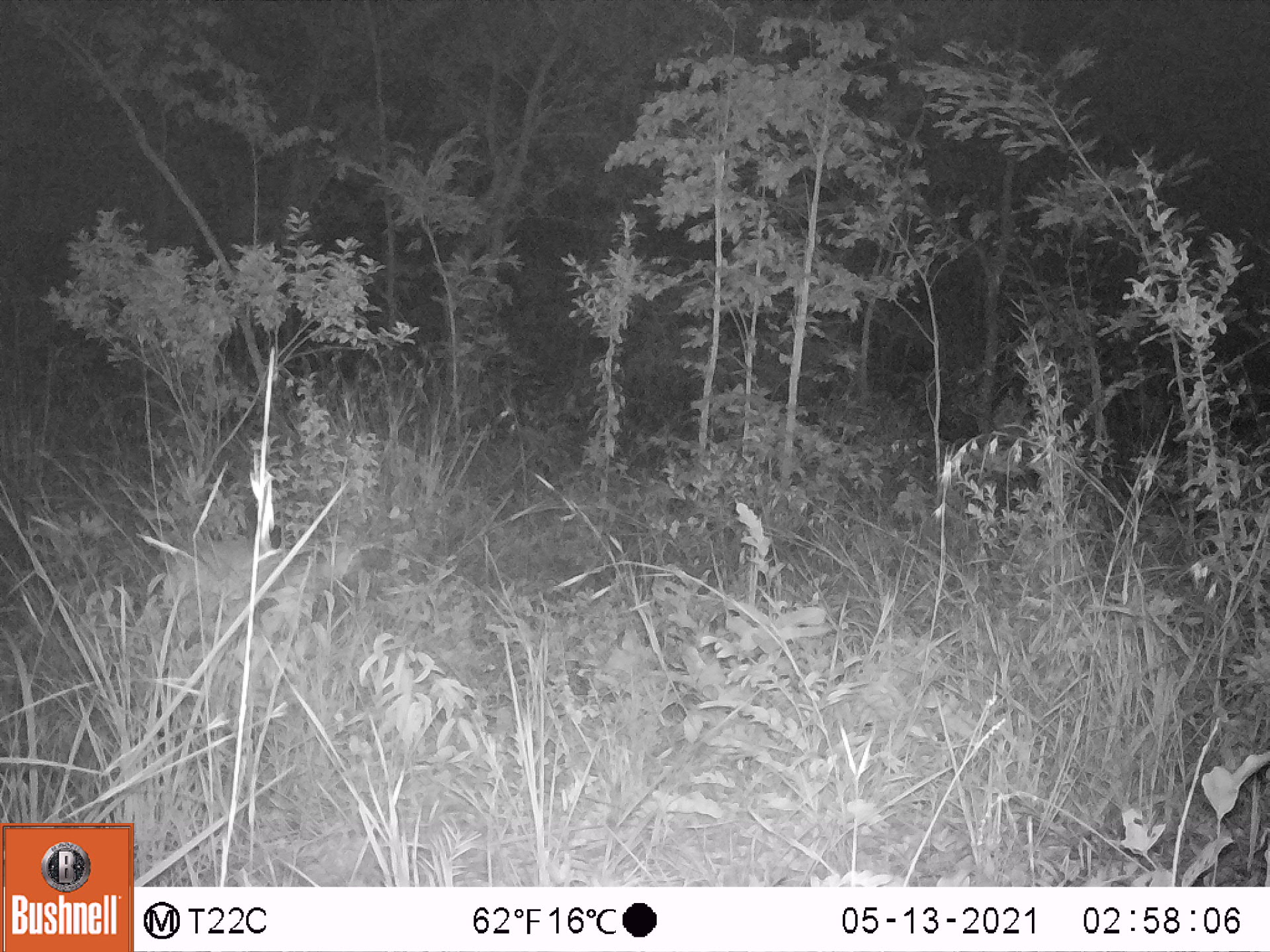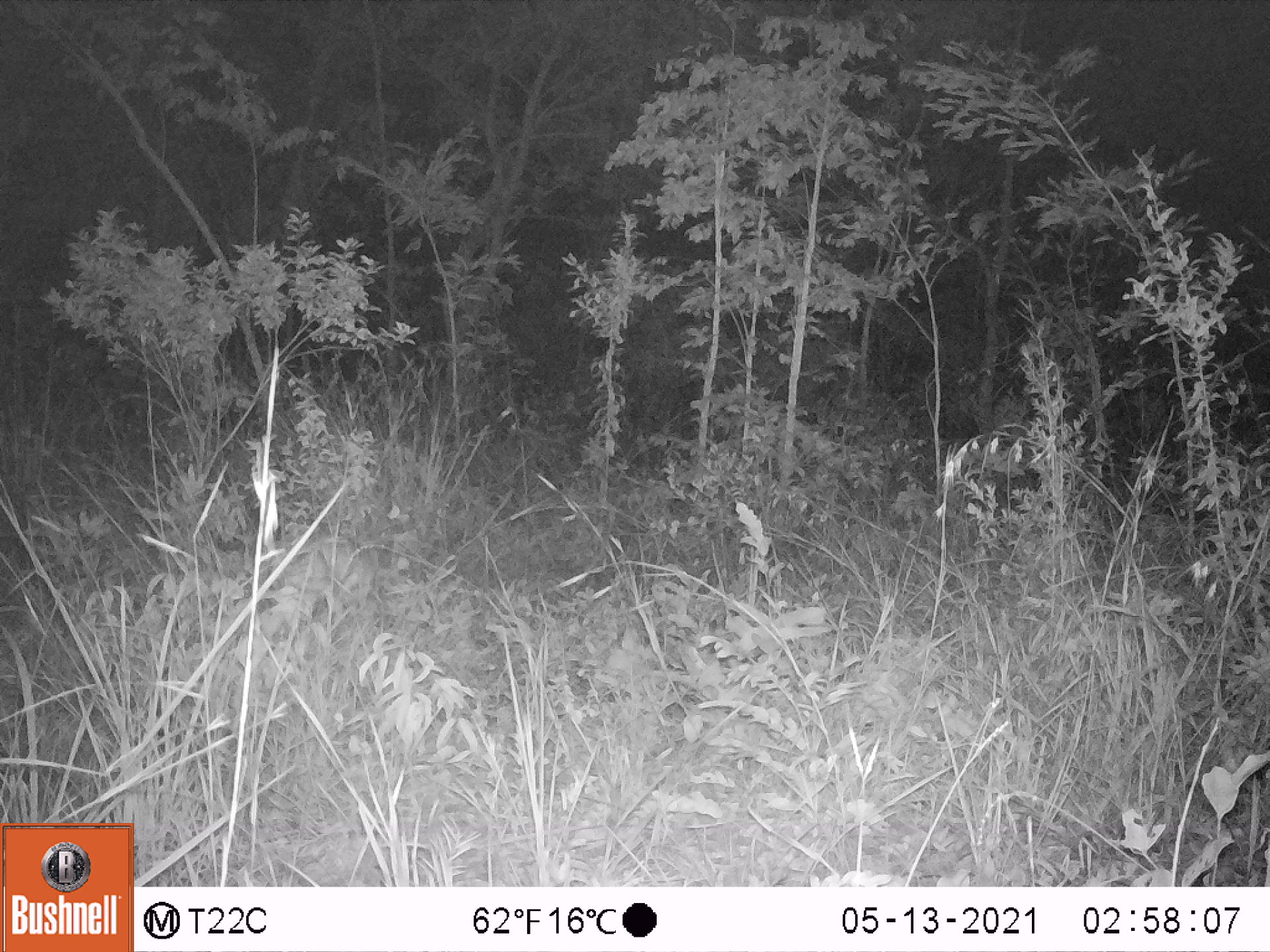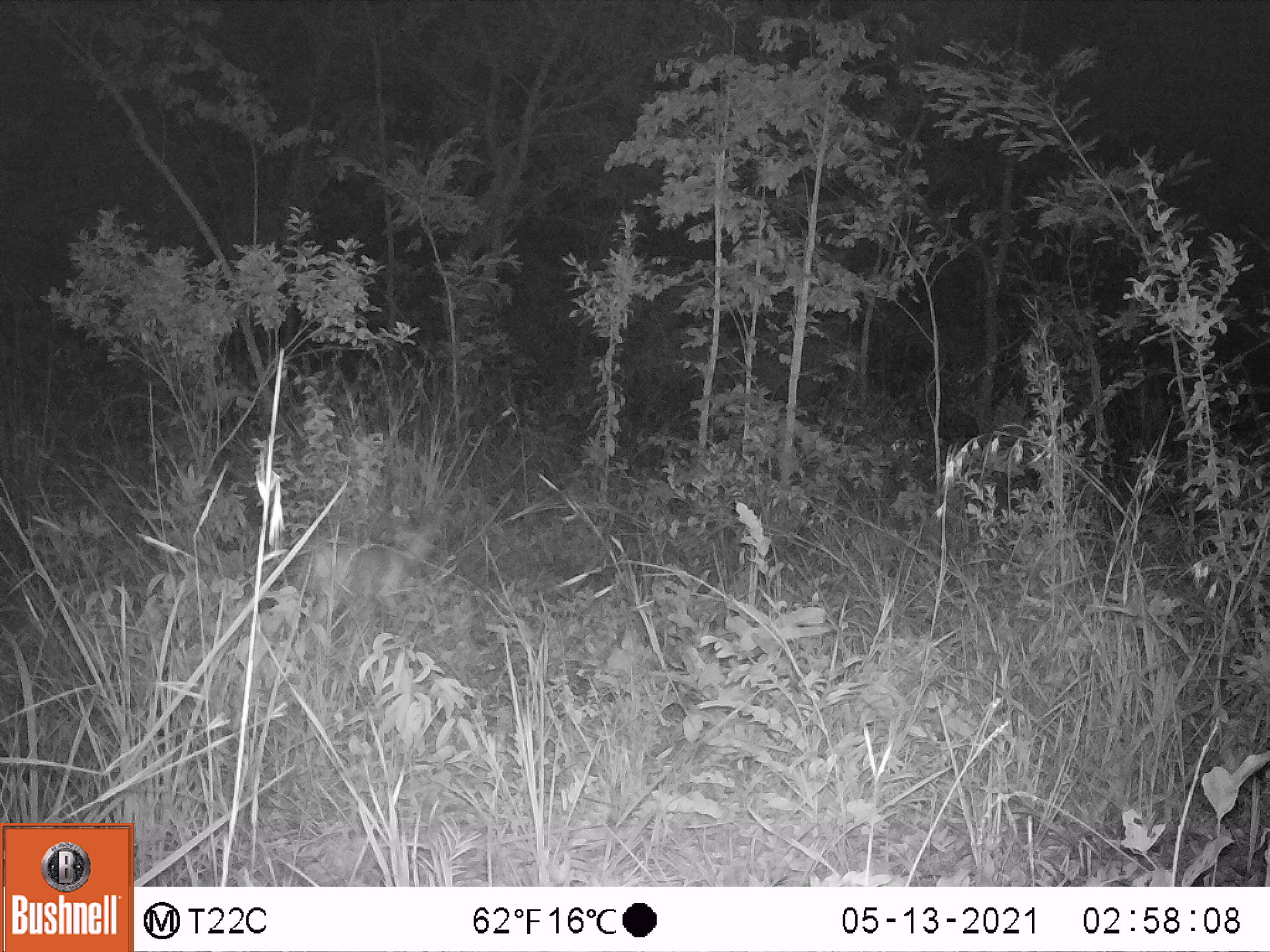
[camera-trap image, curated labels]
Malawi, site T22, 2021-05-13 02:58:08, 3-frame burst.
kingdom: Animalia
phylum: Chordata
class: Mammalia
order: Artiodactyla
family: Bovidae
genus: Sylvicapra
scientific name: Sylvicapra grimmia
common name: common duiker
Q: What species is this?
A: Common duiker (Sylvicapra grimmia).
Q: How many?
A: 1.